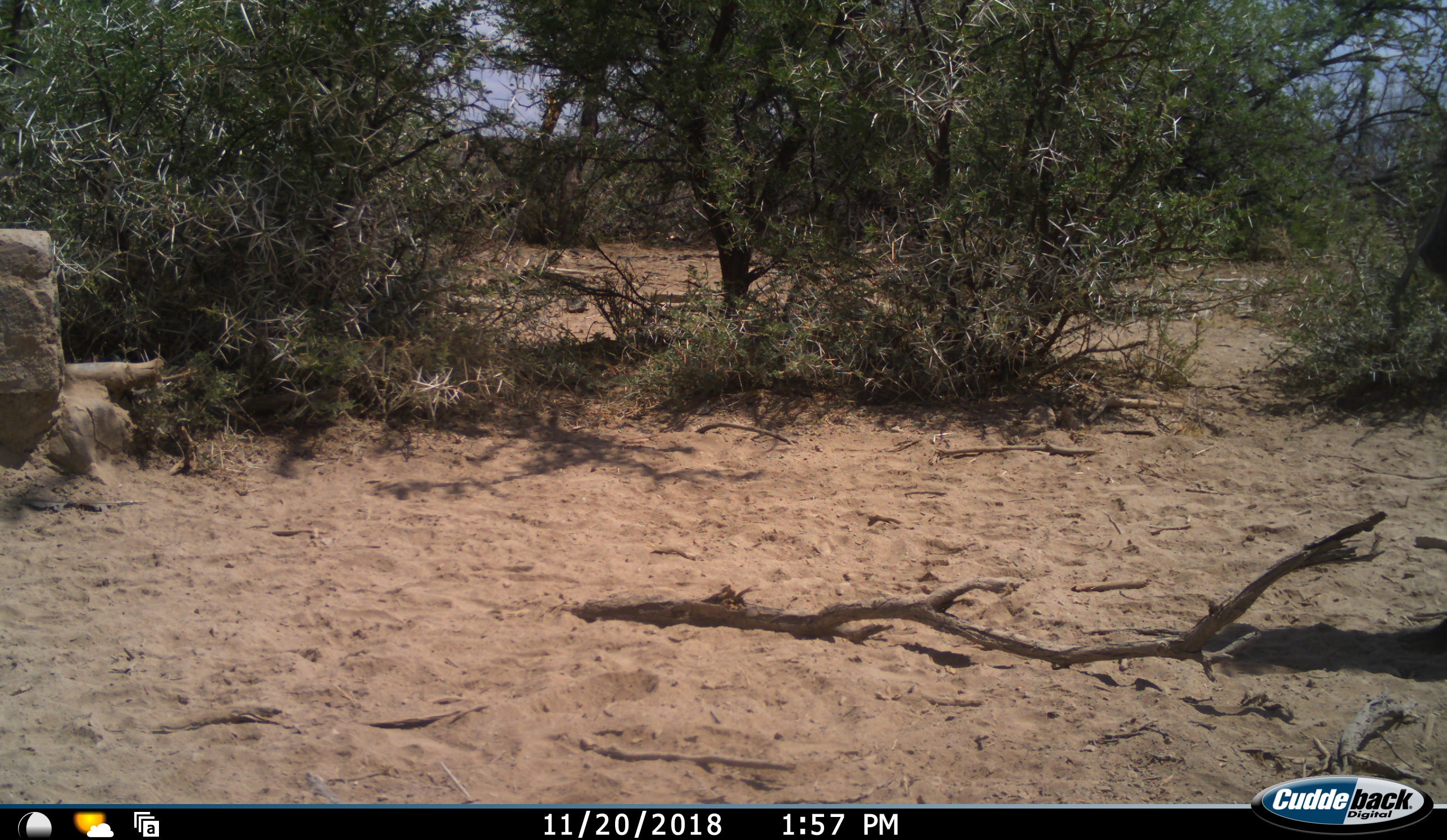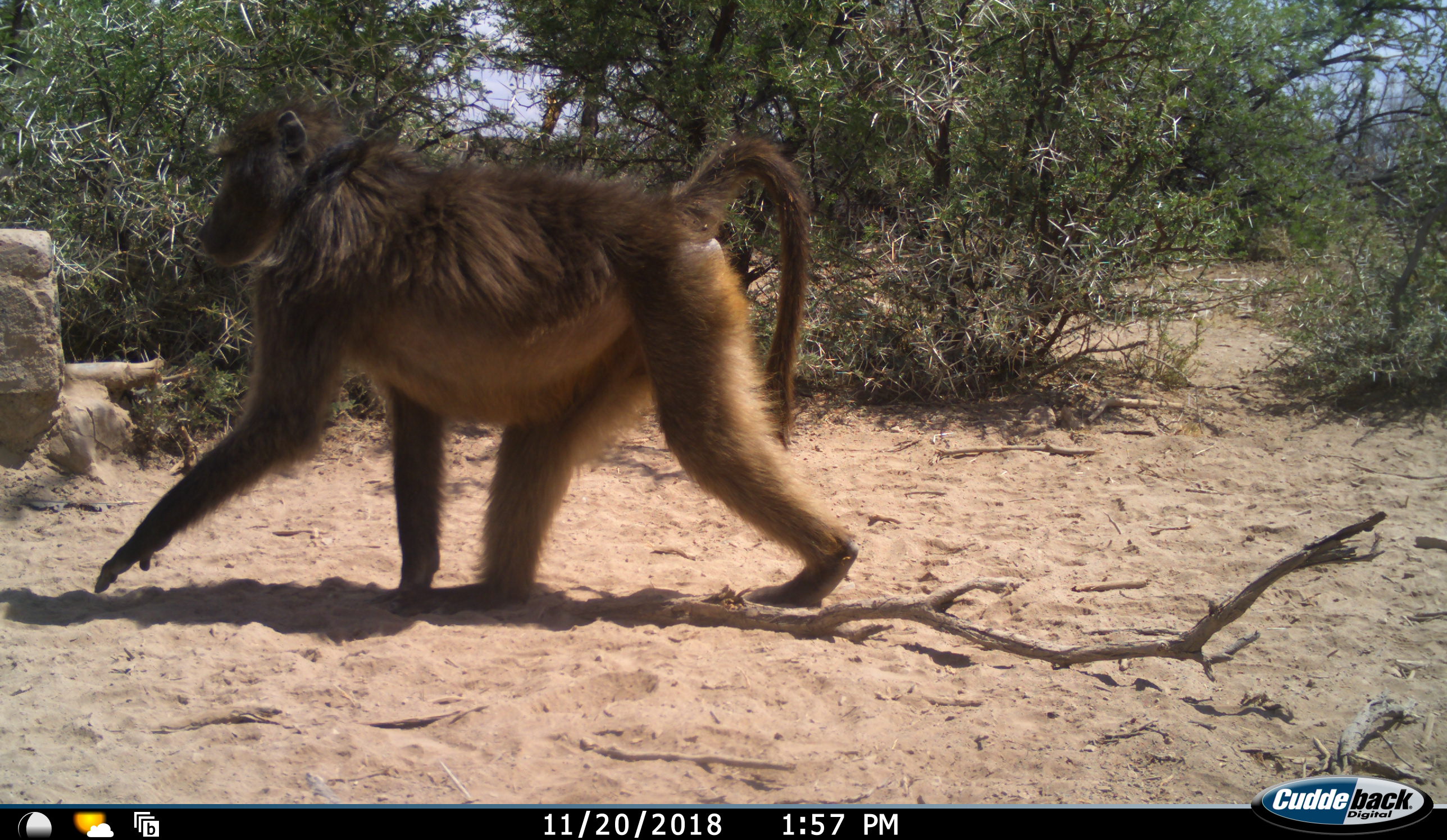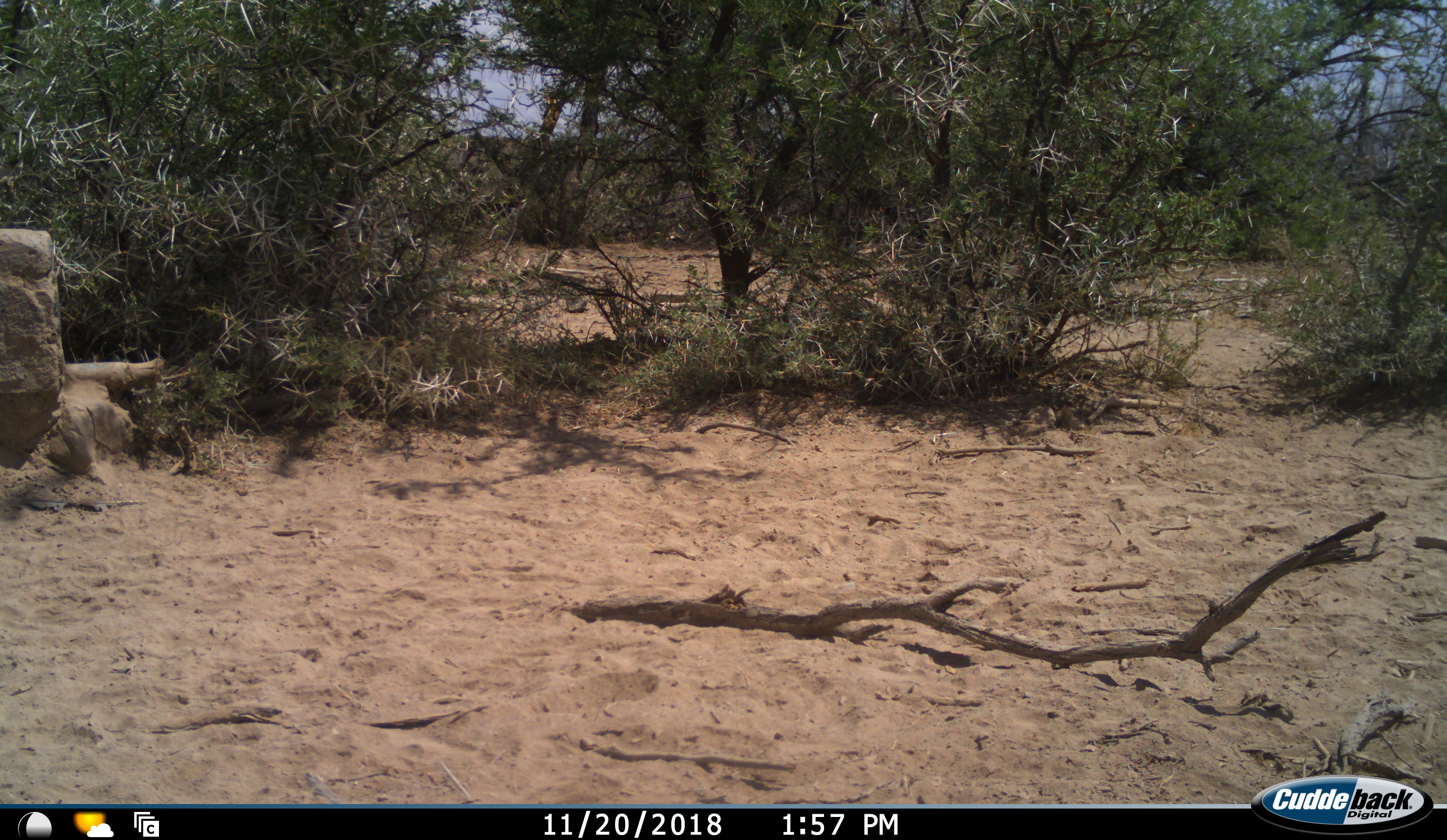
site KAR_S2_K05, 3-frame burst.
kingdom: Animalia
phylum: Chordata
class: Mammalia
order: Primates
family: Cercopithecidae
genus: Papio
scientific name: Papio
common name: baboon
Baboon (Papio), count 1. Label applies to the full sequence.